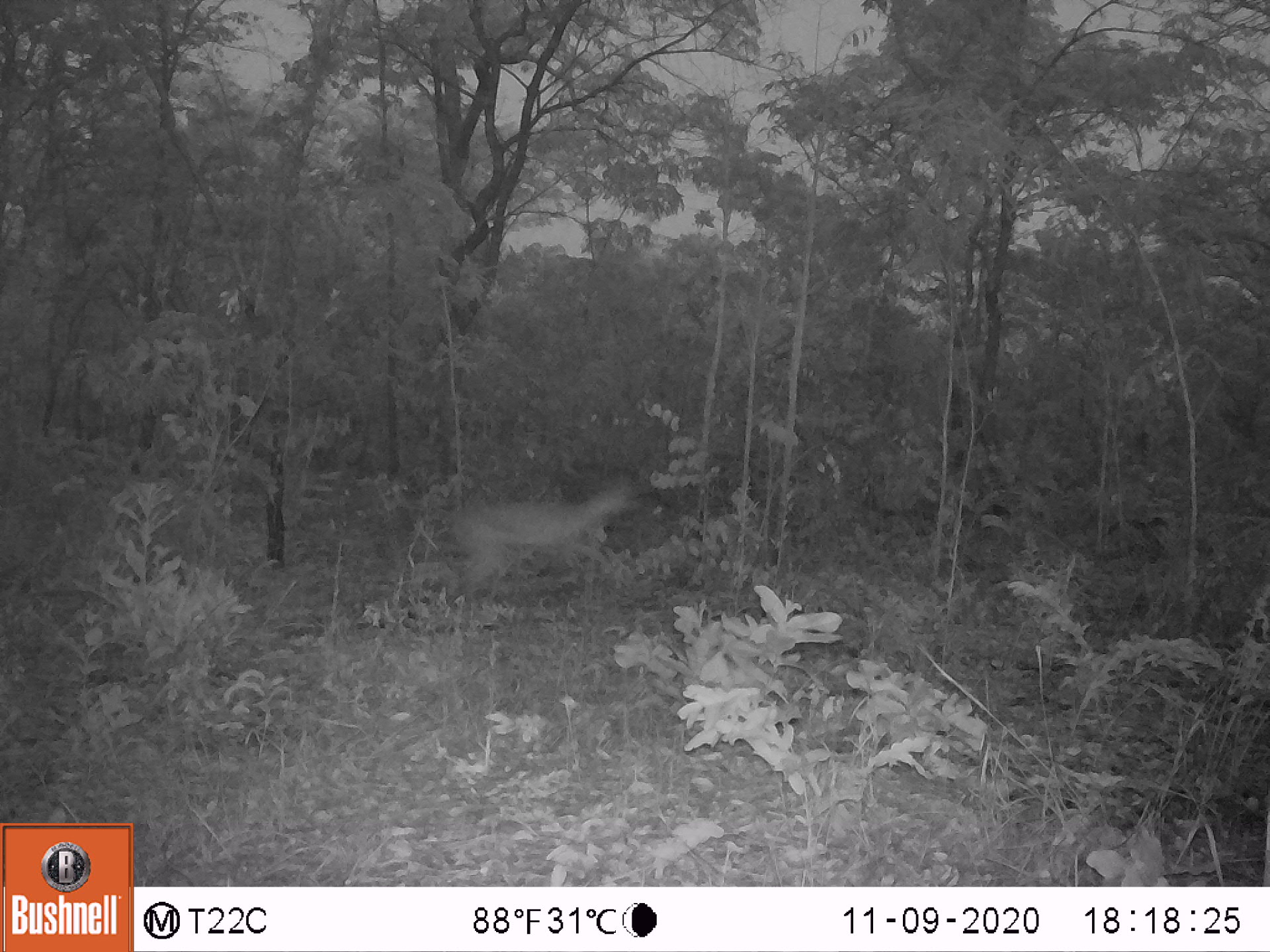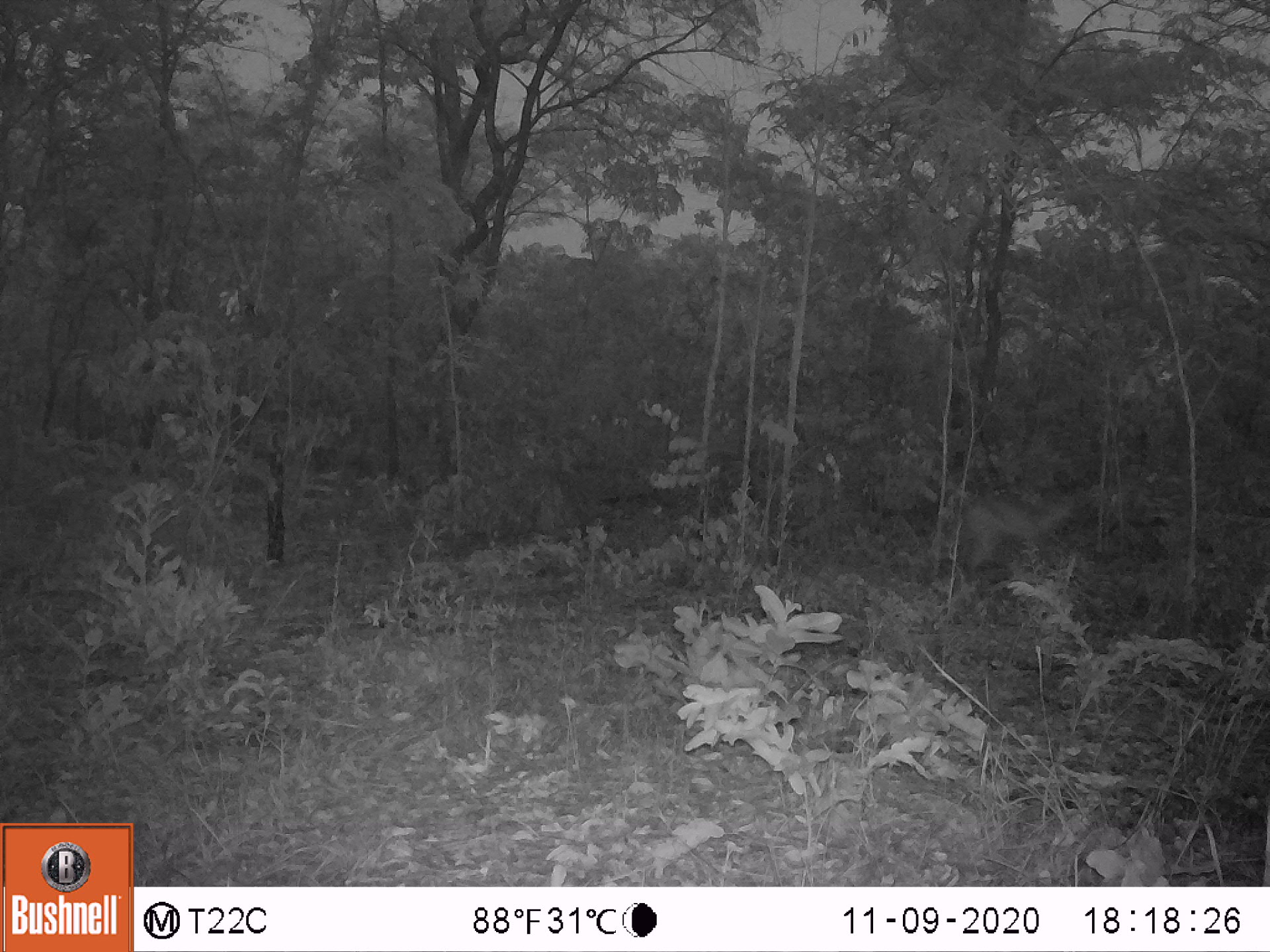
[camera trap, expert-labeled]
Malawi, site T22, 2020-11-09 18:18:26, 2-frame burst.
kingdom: Animalia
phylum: Chordata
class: Mammalia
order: Artiodactyla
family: Bovidae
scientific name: Antilopinae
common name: small antelope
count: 1